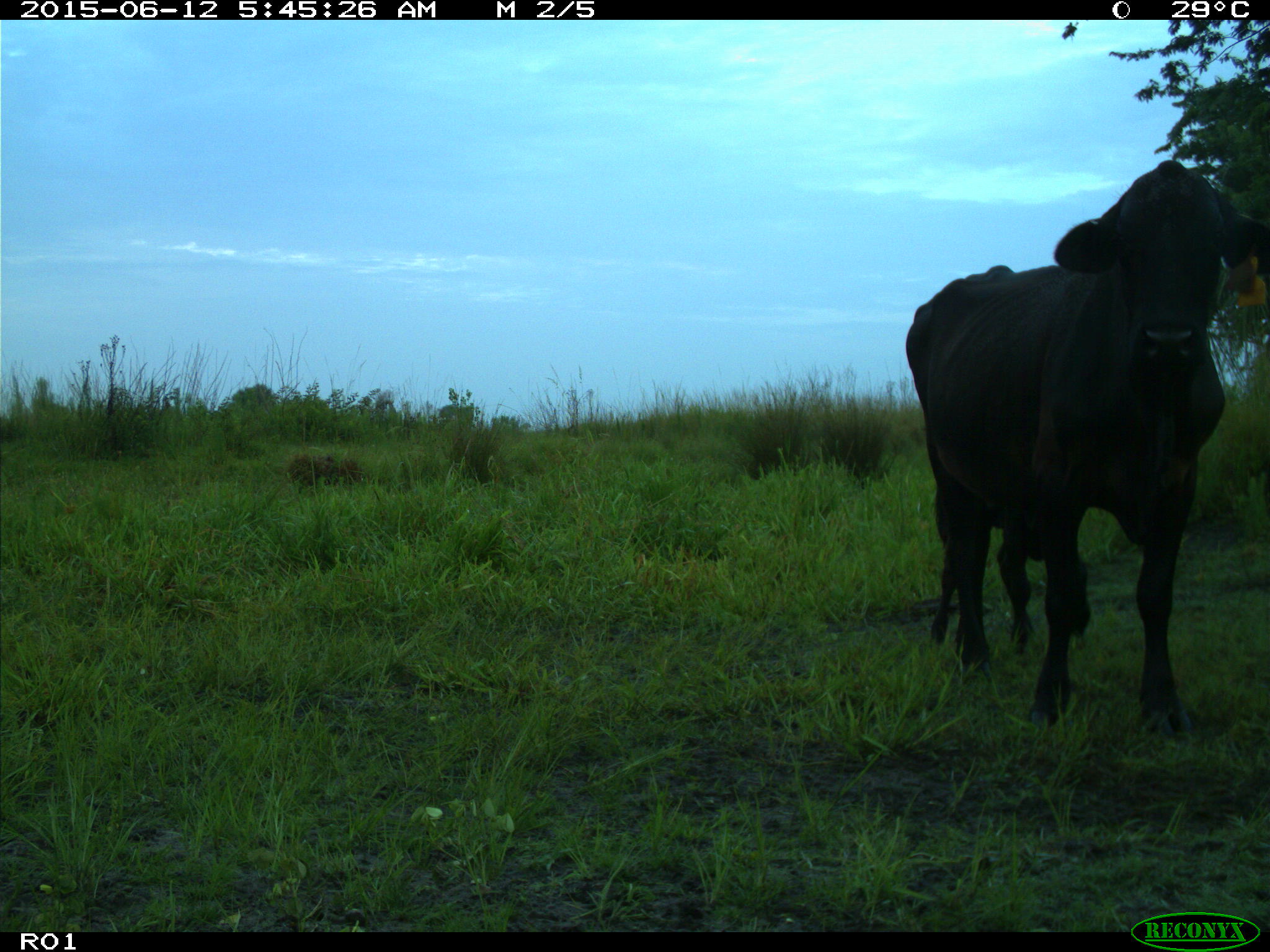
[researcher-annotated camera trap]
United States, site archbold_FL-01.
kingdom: Animalia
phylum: Chordata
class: Mammalia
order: Artiodactyla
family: Bovidae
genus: Bos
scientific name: Bos taurus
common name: domestic cow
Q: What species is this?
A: Bos taurus (domestic cow).